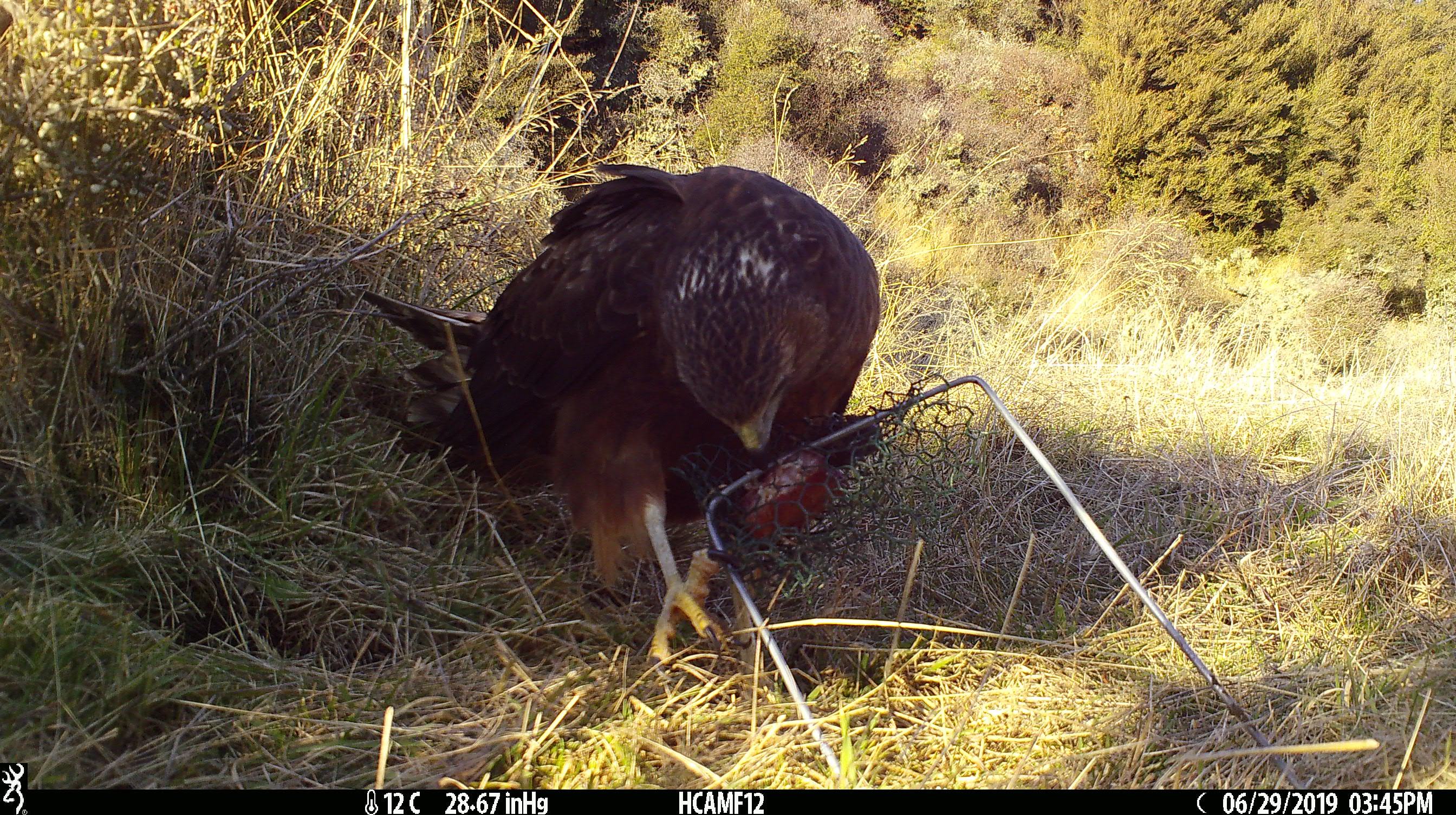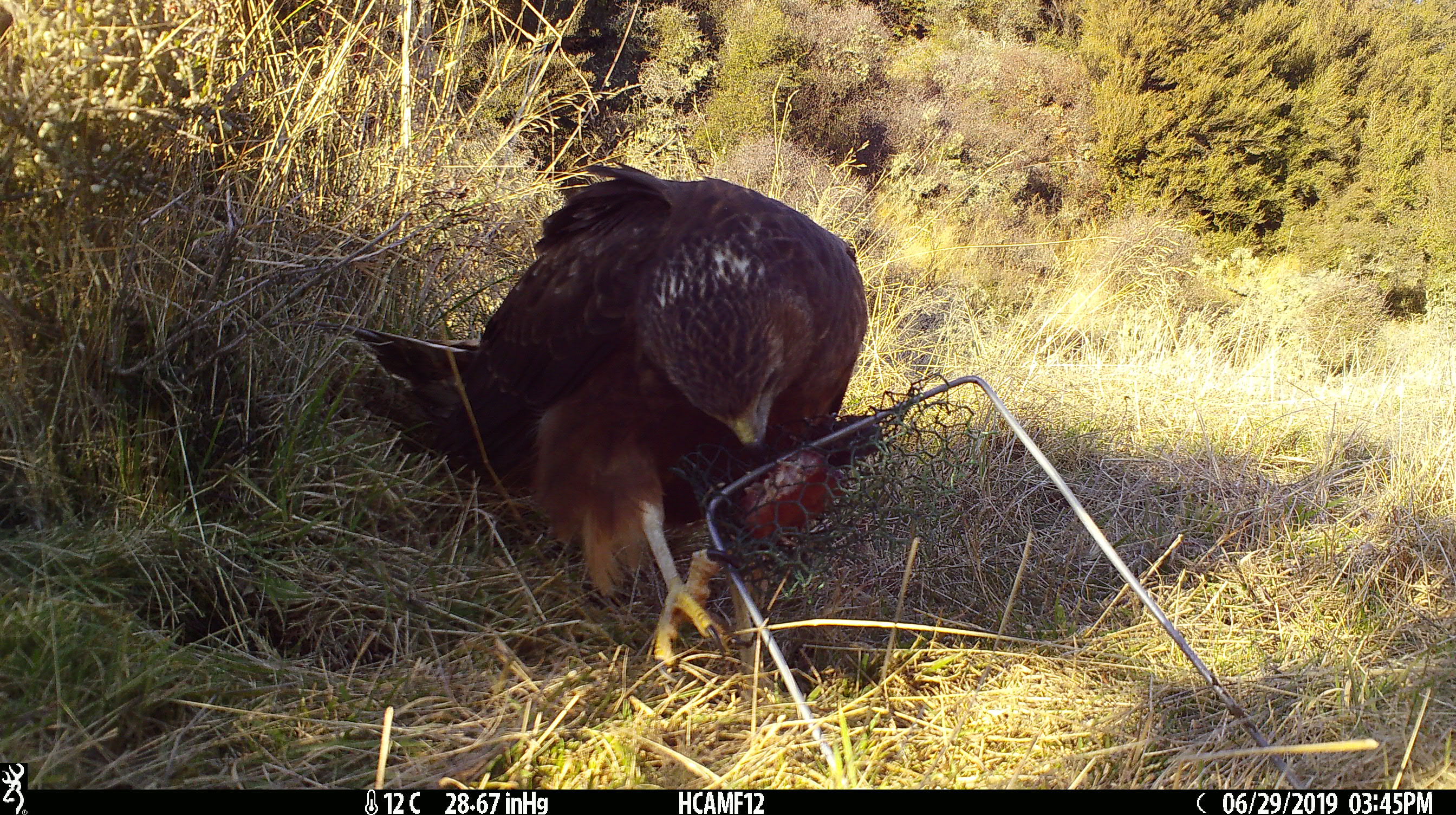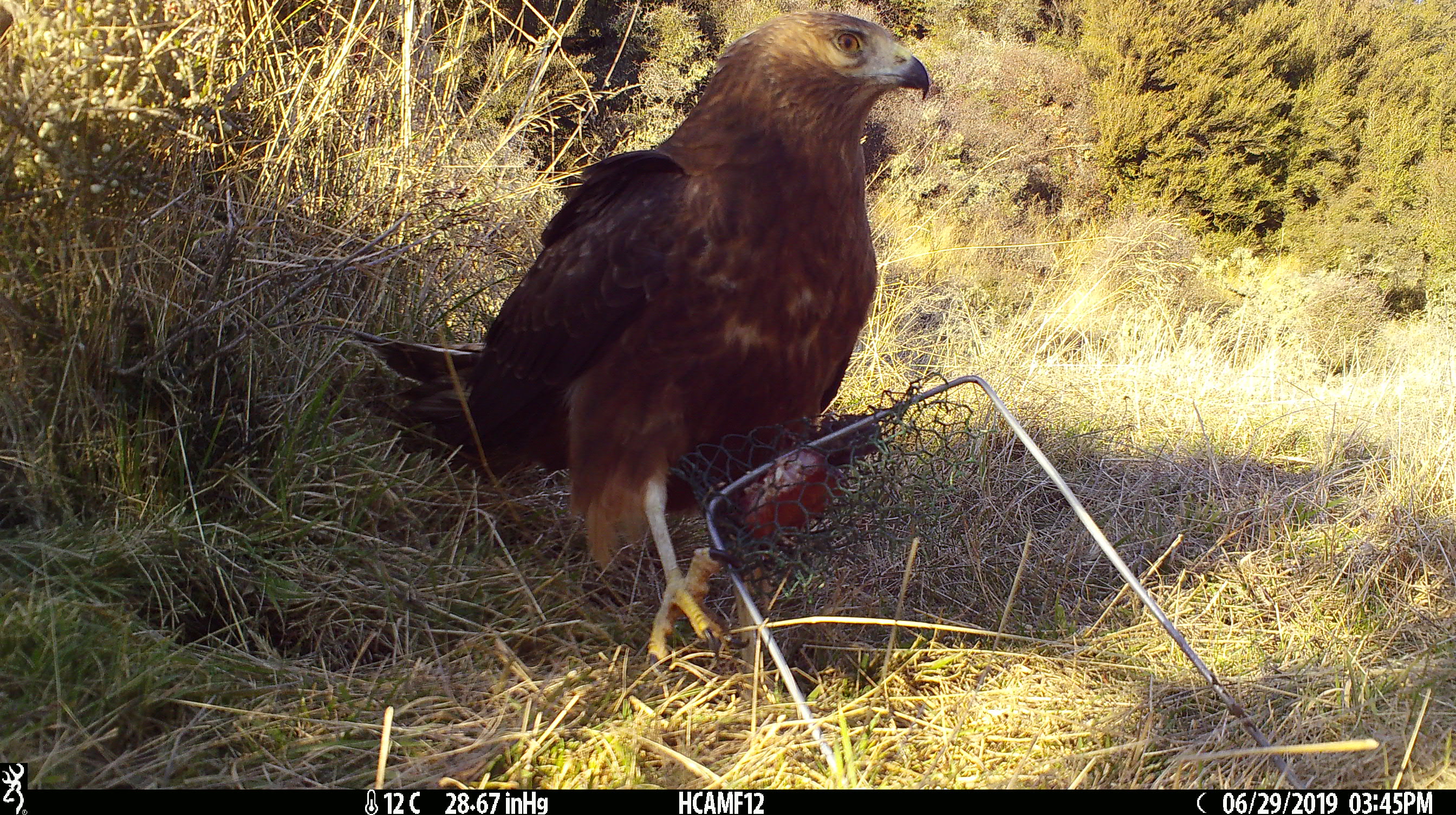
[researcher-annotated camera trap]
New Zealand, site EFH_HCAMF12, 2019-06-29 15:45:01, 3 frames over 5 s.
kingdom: Animalia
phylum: Chordata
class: Aves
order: Accipitriformes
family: Accipitridae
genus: Circus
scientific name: Circus approximans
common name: swamp harrier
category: harrier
Harrier (swamp harrier) (Circus approximans).